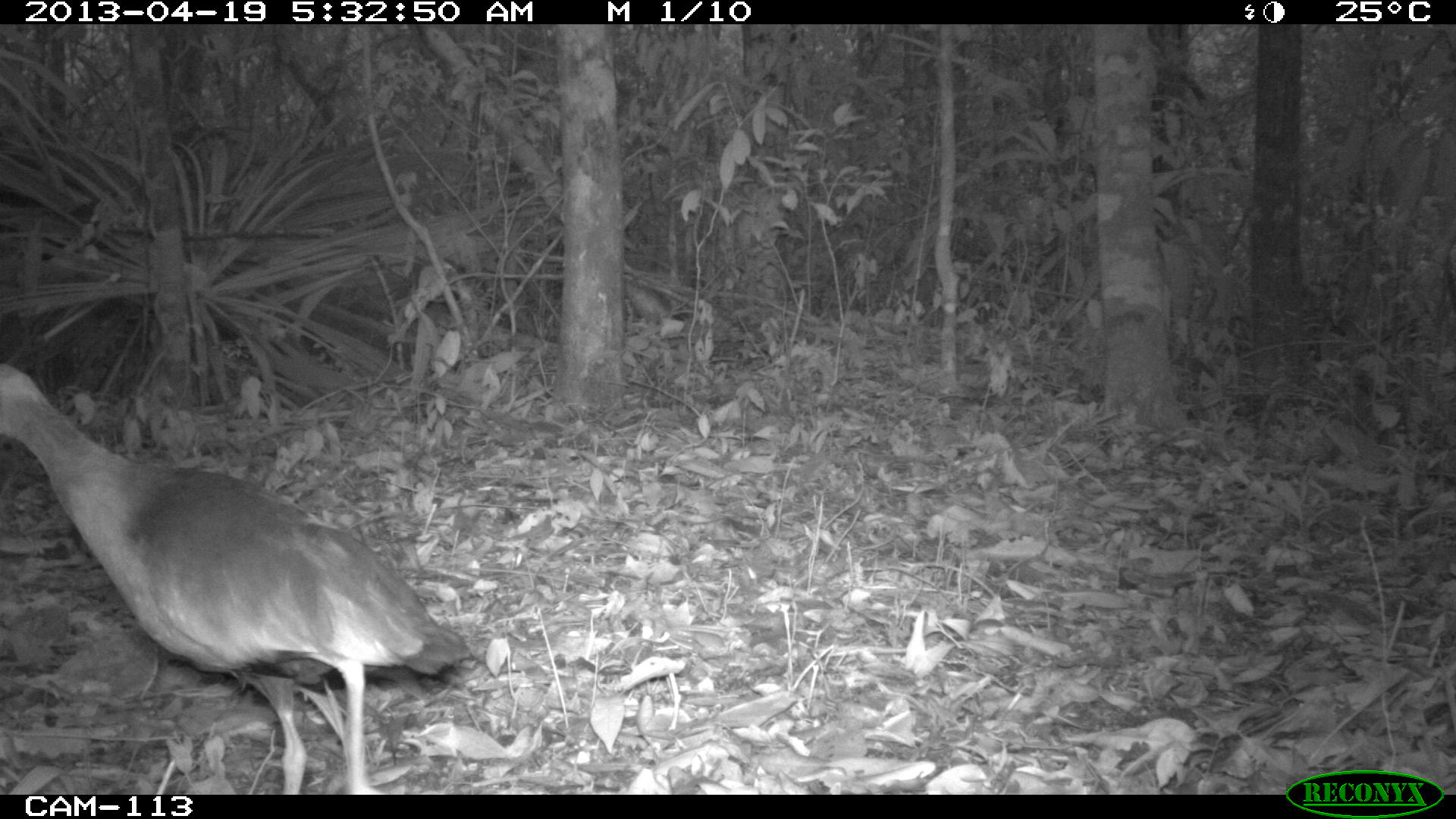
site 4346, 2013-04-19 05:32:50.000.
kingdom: Animalia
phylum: Chordata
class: Aves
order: Gruiformes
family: Rallidae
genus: Aramides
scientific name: Aramides cajaneus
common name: gray-necked wood-rail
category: aramides cajanea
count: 1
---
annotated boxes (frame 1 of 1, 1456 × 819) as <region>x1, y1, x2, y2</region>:
aramides cajanea: <region>0, 362, 469, 794</region>